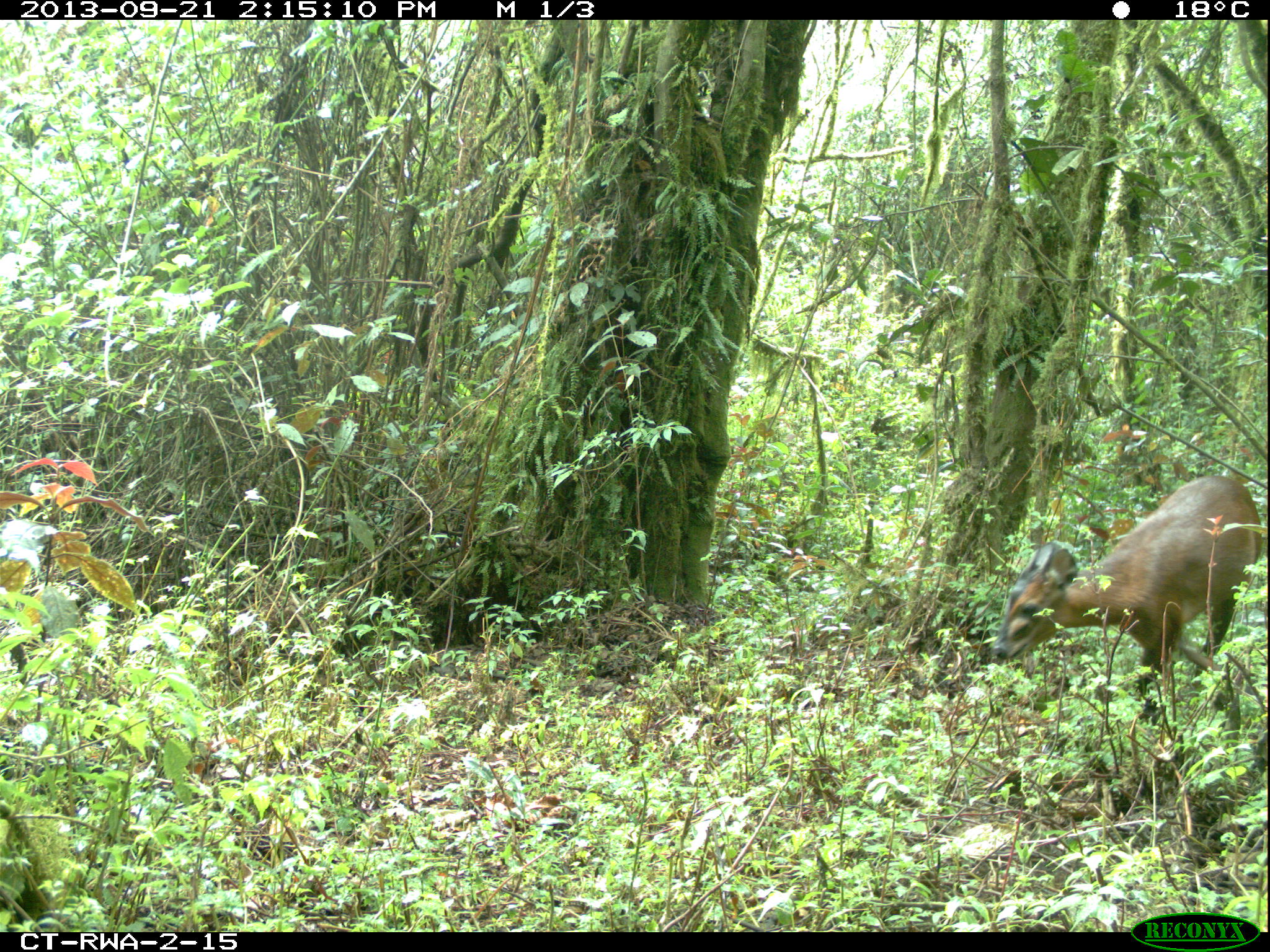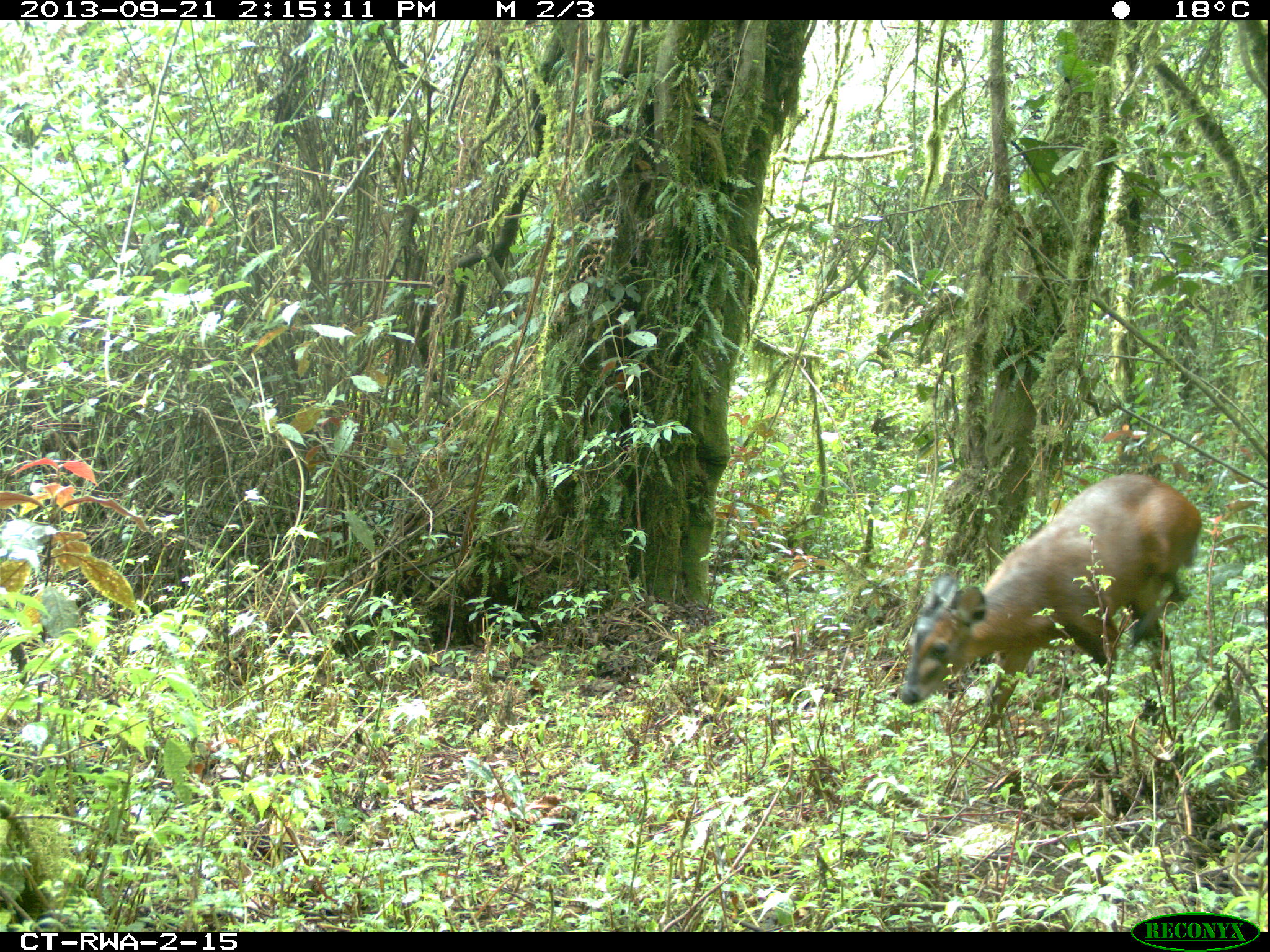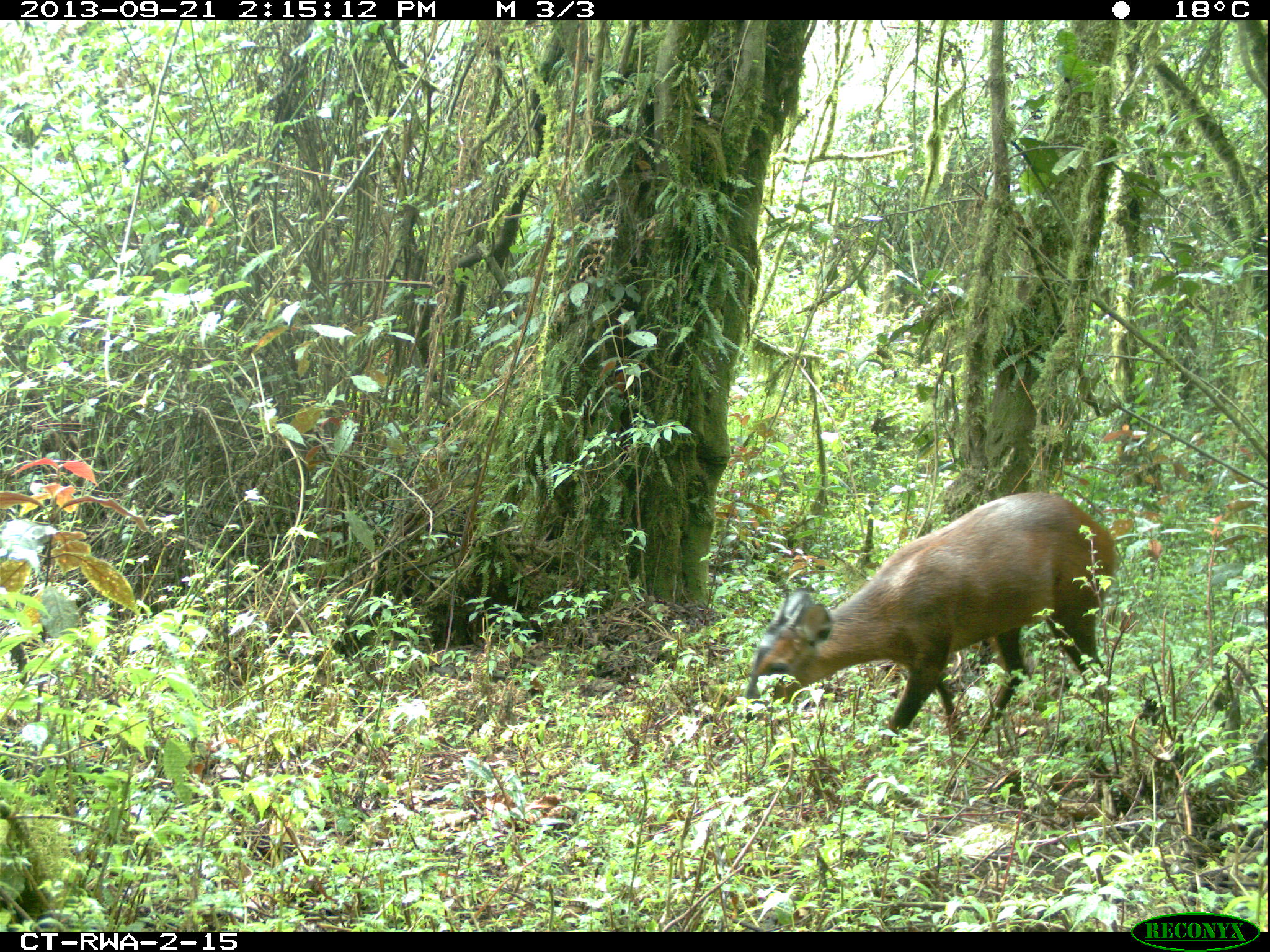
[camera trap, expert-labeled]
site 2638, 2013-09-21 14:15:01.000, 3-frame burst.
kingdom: Animalia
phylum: Chordata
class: Mammalia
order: Artiodactyla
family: Bovidae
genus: Cephalophus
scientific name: Cephalophus nigrifrons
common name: black-fronted duiker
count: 1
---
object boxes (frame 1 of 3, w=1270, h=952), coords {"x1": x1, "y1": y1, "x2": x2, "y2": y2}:
cephalophus nigrifrons: {"x1": 987, "y1": 471, "x2": 1263, "y2": 724}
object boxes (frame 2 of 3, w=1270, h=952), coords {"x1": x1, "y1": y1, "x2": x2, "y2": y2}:
cephalophus nigrifrons: {"x1": 895, "y1": 469, "x2": 1201, "y2": 724}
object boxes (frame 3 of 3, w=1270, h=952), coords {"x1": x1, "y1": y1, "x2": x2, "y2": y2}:
cephalophus nigrifrons: {"x1": 737, "y1": 486, "x2": 1120, "y2": 746}